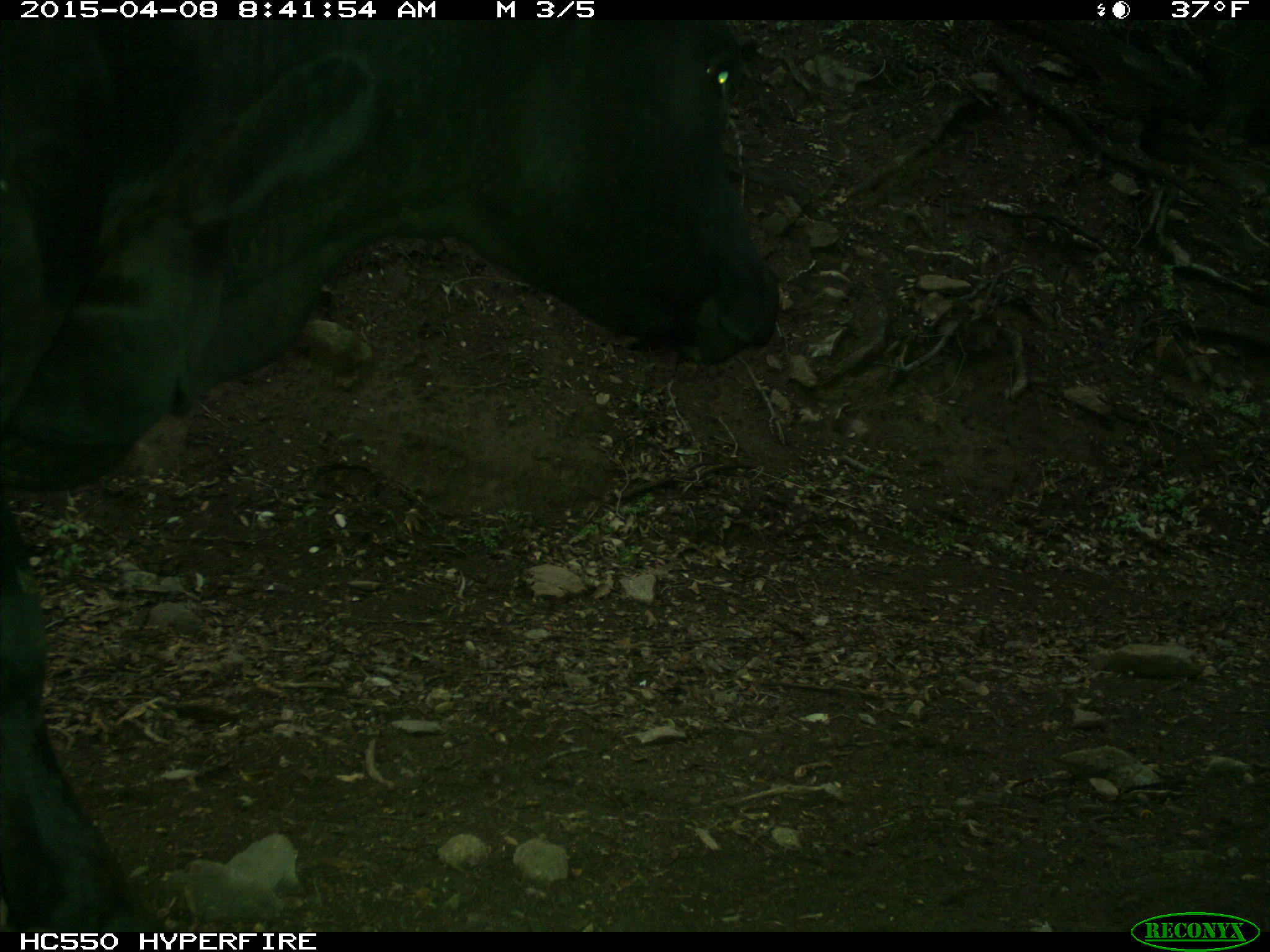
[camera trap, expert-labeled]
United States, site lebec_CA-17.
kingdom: Animalia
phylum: Chordata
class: Mammalia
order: Artiodactyla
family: Bovidae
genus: Bos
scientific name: Bos taurus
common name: domestic cow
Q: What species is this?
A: Bos taurus (domestic cow).